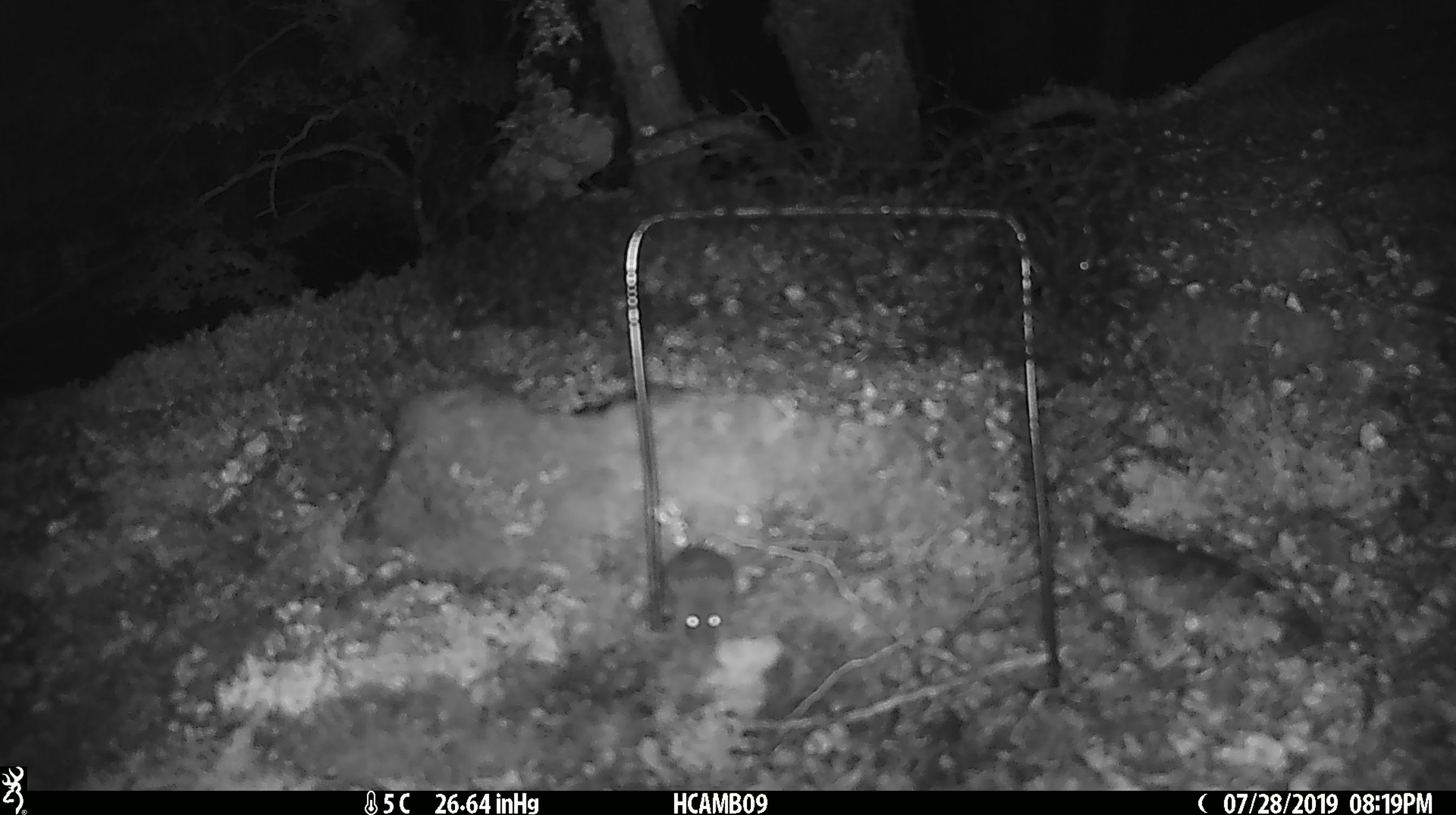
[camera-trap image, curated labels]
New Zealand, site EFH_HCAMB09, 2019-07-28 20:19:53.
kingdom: Animalia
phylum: Chordata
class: Mammalia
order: Rodentia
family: Muridae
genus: Mus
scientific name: Mus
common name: mouse